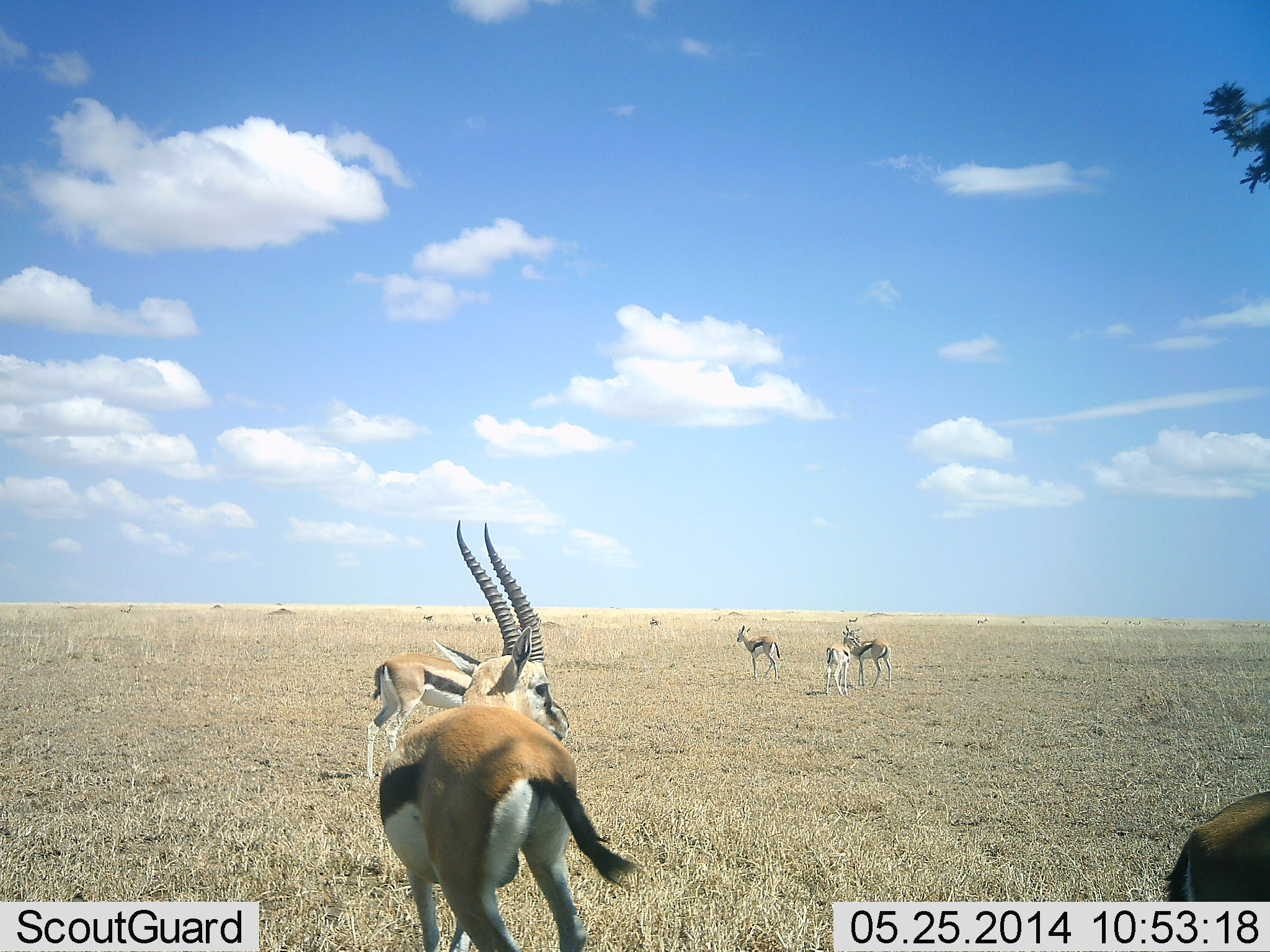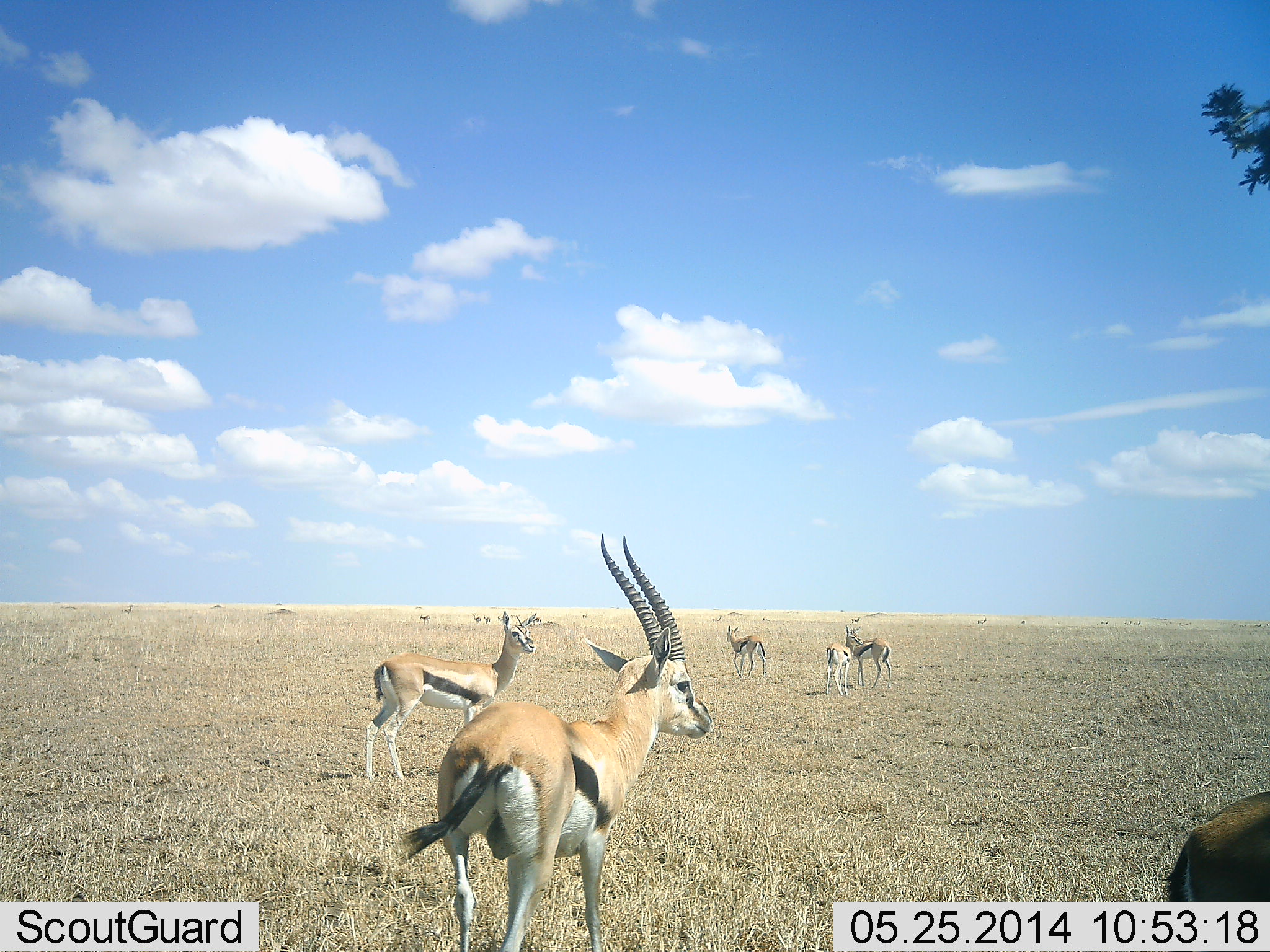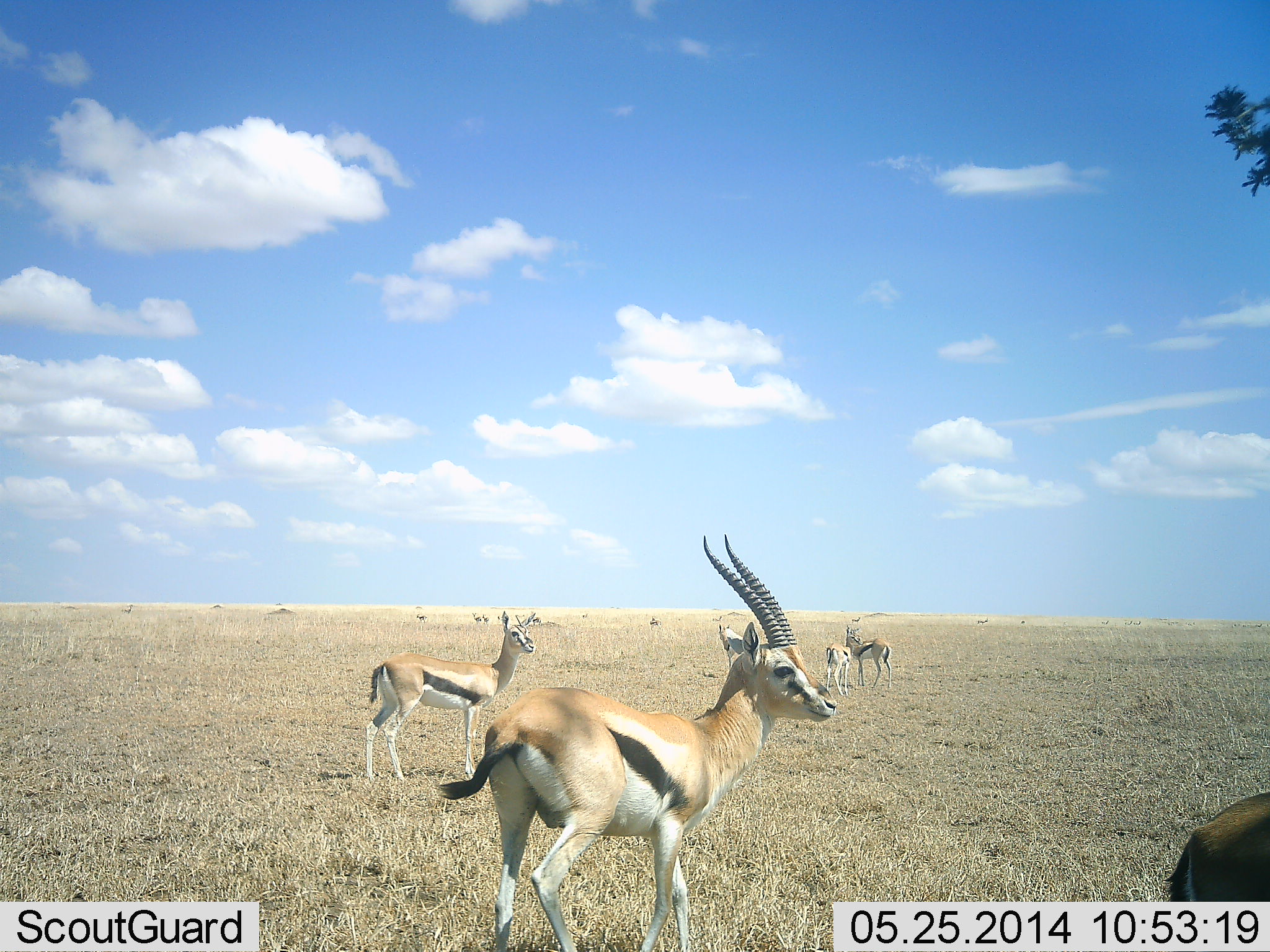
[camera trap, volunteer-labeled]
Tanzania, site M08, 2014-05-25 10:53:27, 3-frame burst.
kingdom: Animalia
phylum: Chordata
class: Mammalia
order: Artiodactyla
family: Bovidae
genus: Eudorcas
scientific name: Eudorcas thomsonii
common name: thomson's gazelle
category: gazellethomsons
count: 10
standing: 100%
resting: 10%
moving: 80%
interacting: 20%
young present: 40%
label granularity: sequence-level